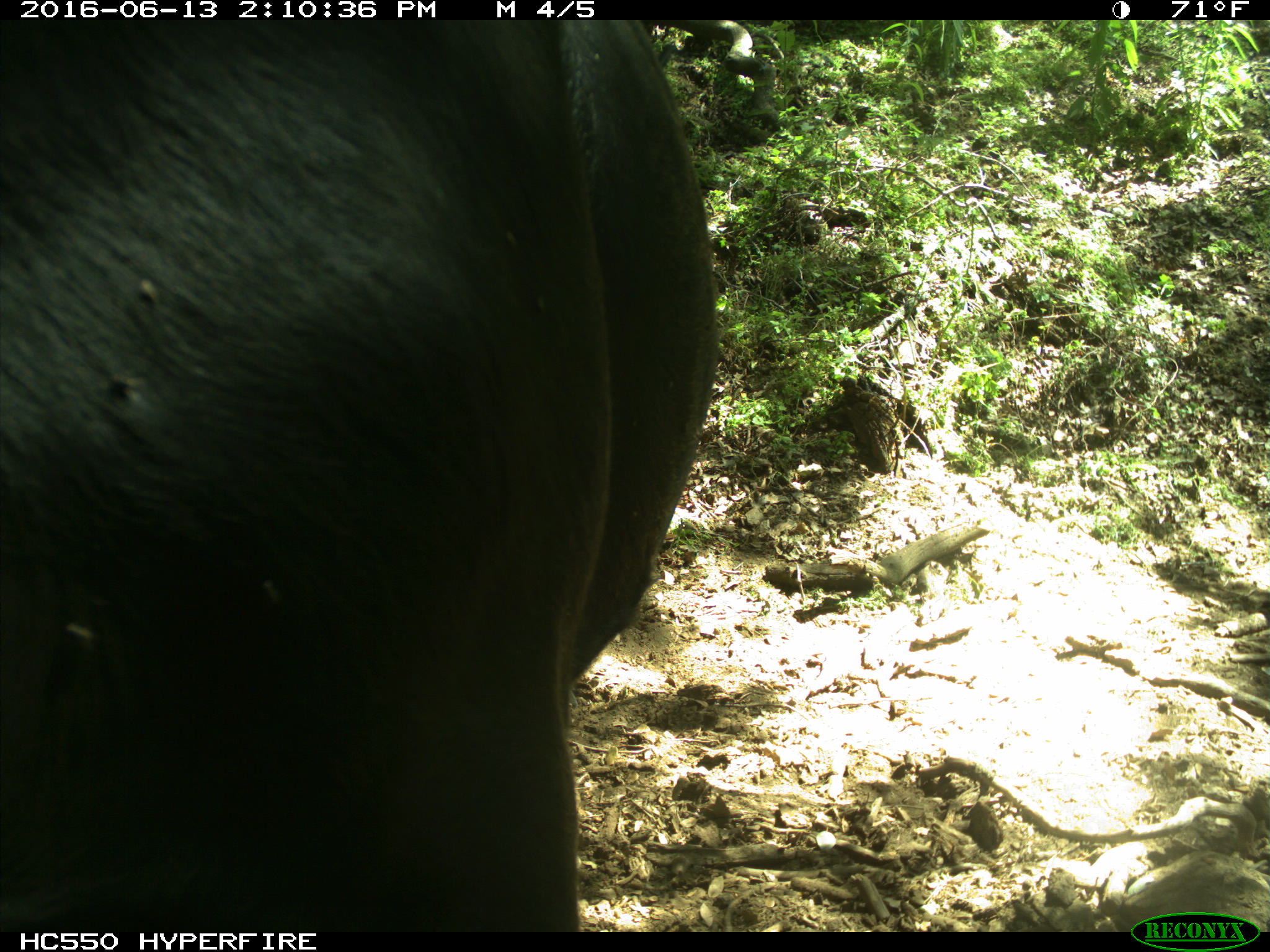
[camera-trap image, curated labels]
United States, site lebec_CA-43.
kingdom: Animalia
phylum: Chordata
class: Mammalia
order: Artiodactyla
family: Bovidae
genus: Bos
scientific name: Bos taurus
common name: domestic cow